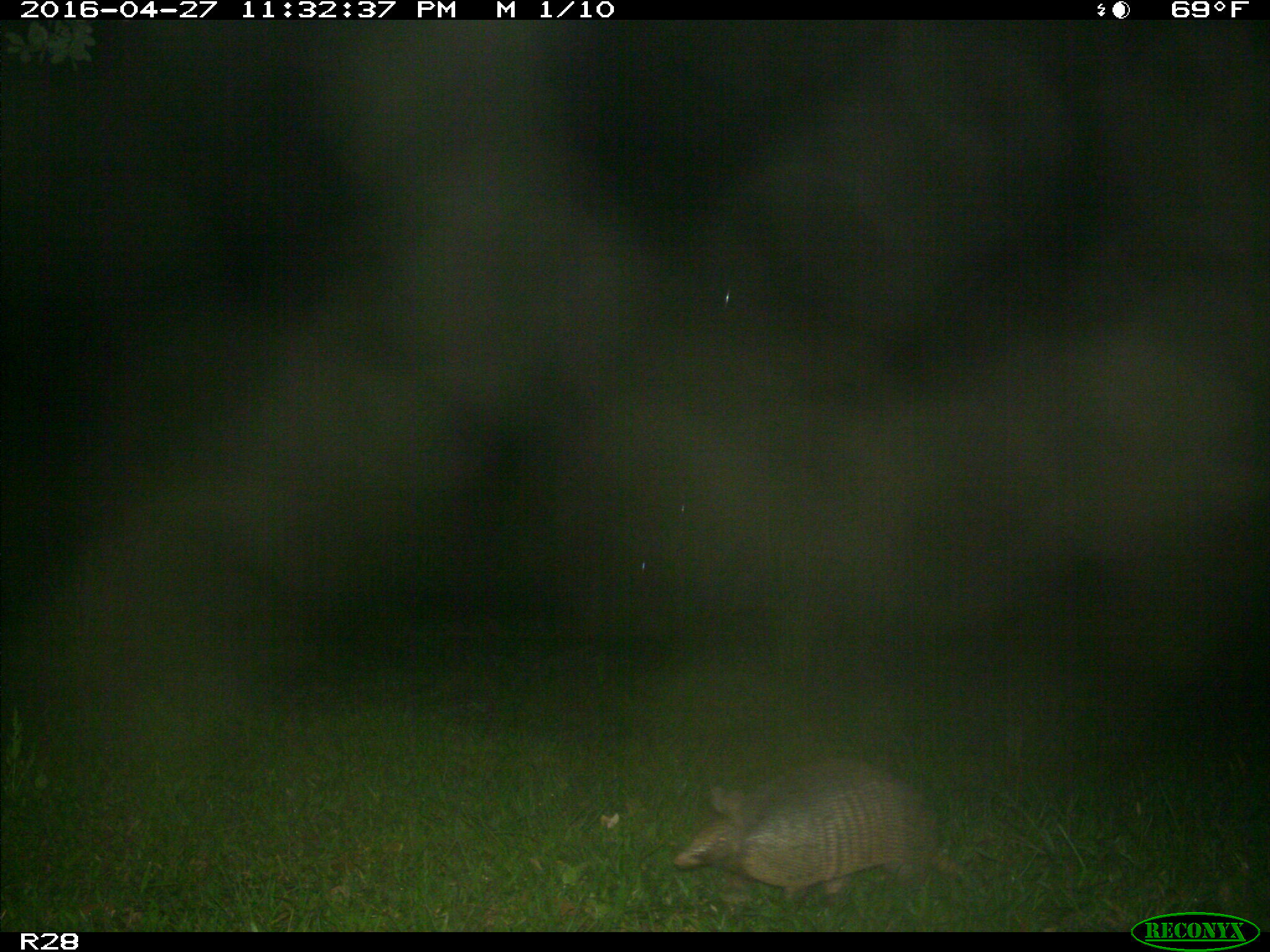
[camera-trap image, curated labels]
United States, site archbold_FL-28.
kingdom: Animalia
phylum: Chordata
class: Mammalia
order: Cingulata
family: Dasypodidae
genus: Dasypus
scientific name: Dasypus novemcinctus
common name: nine-banded armadillo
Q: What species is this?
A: Dasypus novemcinctus (nine-banded armadillo).